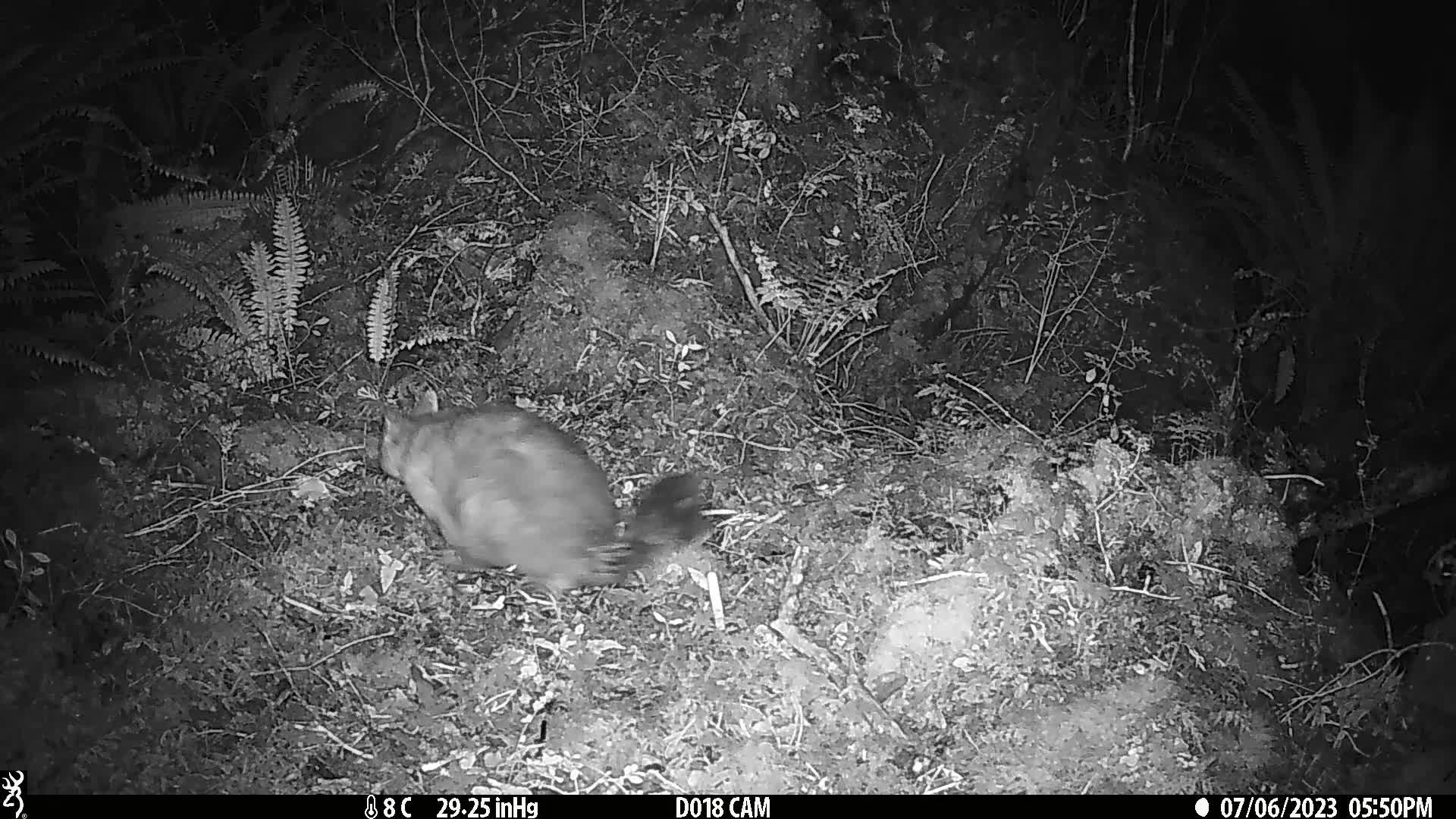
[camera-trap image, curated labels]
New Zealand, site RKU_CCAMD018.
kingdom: Animalia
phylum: Chordata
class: Mammalia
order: Diprotodontia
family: Phalangeridae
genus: Trichosurus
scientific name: Trichosurus vulpecula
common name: common brushtail possum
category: possum